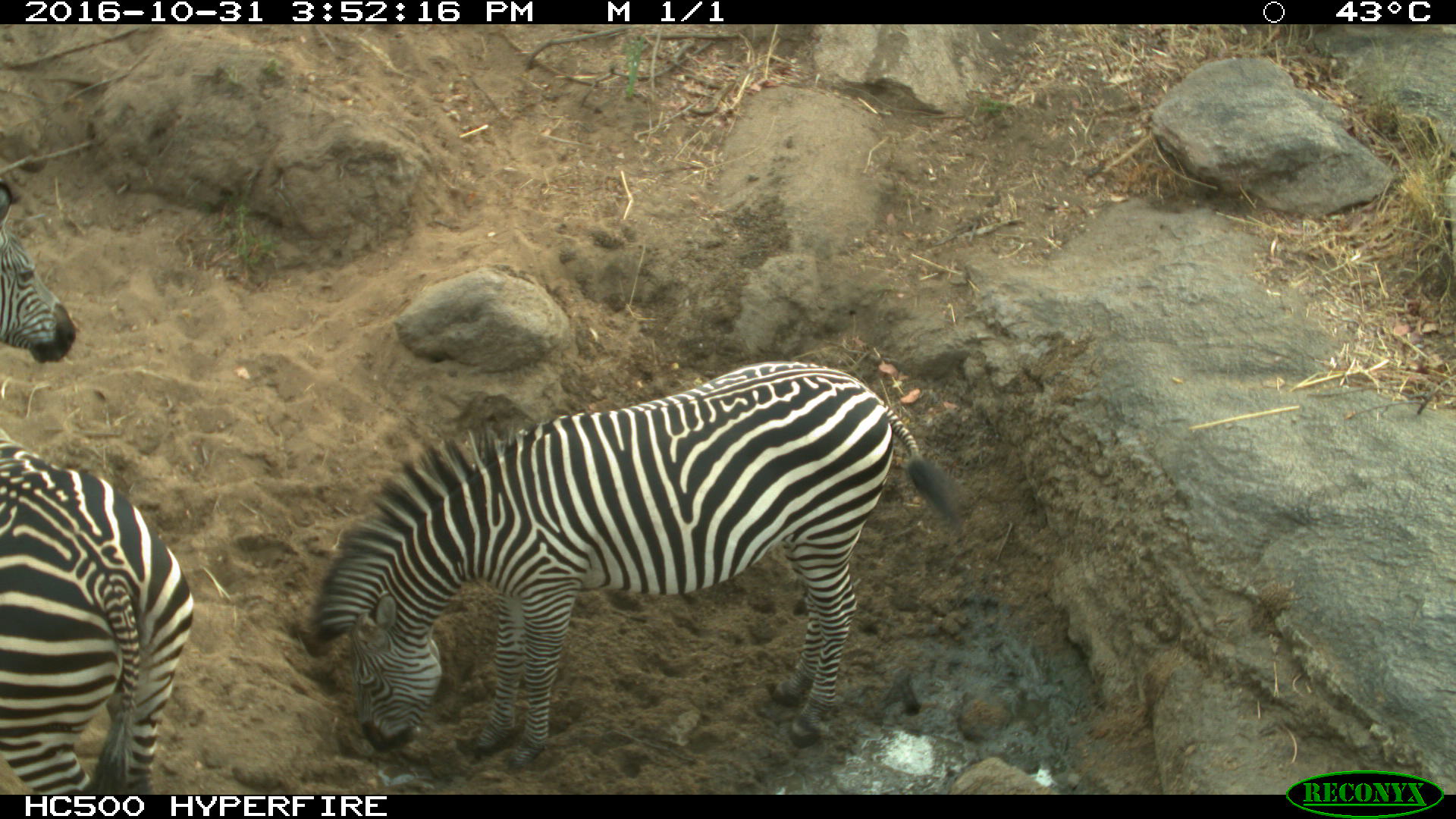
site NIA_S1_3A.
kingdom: Animalia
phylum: Chordata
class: Mammalia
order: Perissodactyla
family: Equidae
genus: Equus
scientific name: Equus quagga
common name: plains zebra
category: zebraplains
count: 2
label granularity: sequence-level